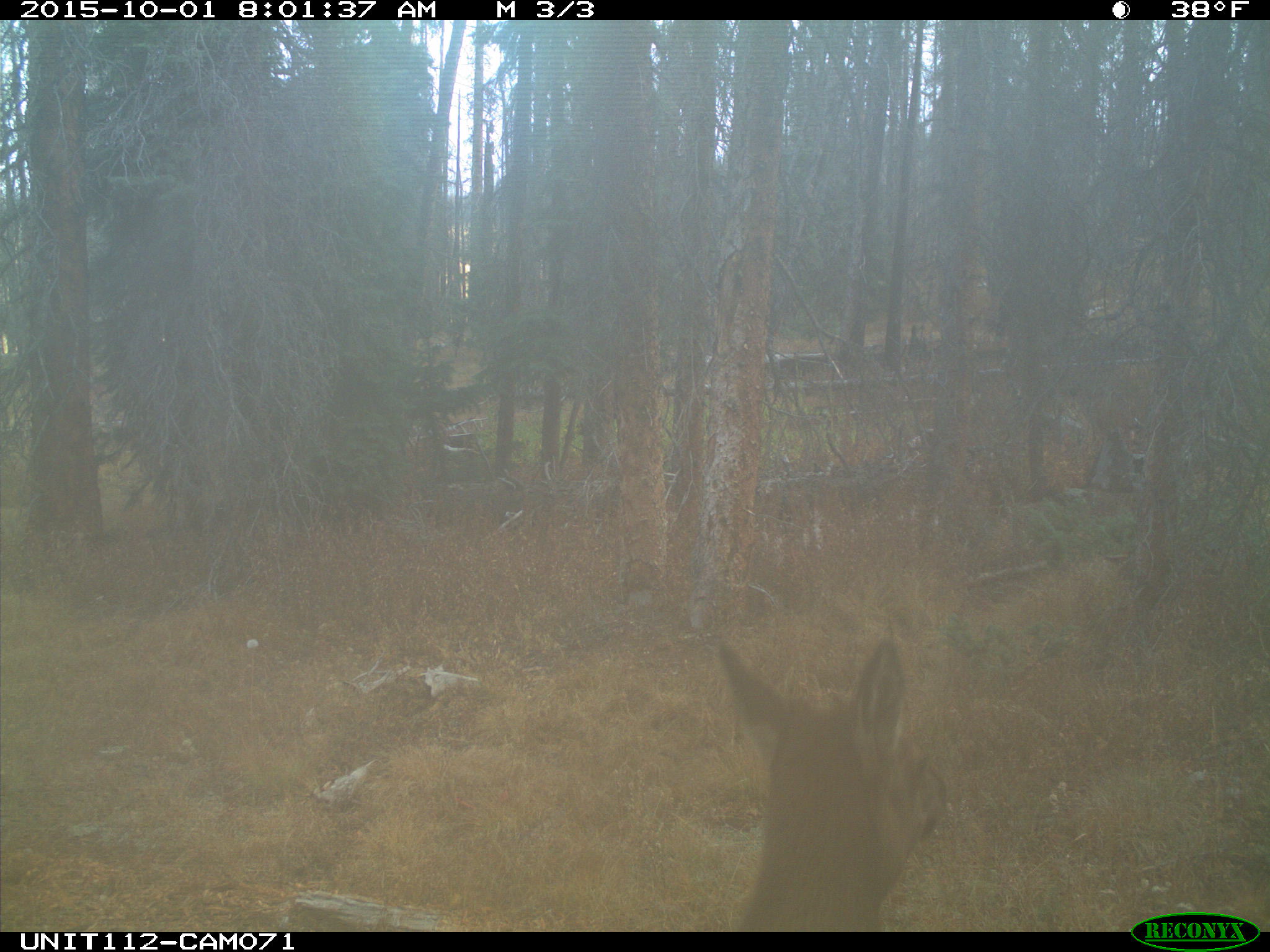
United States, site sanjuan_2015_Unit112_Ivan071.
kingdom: Animalia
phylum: Chordata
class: Mammalia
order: Artiodactyla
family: Cervidae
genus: Cervus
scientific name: Cervus elaphus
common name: red deer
Cervus elaphus (red deer).